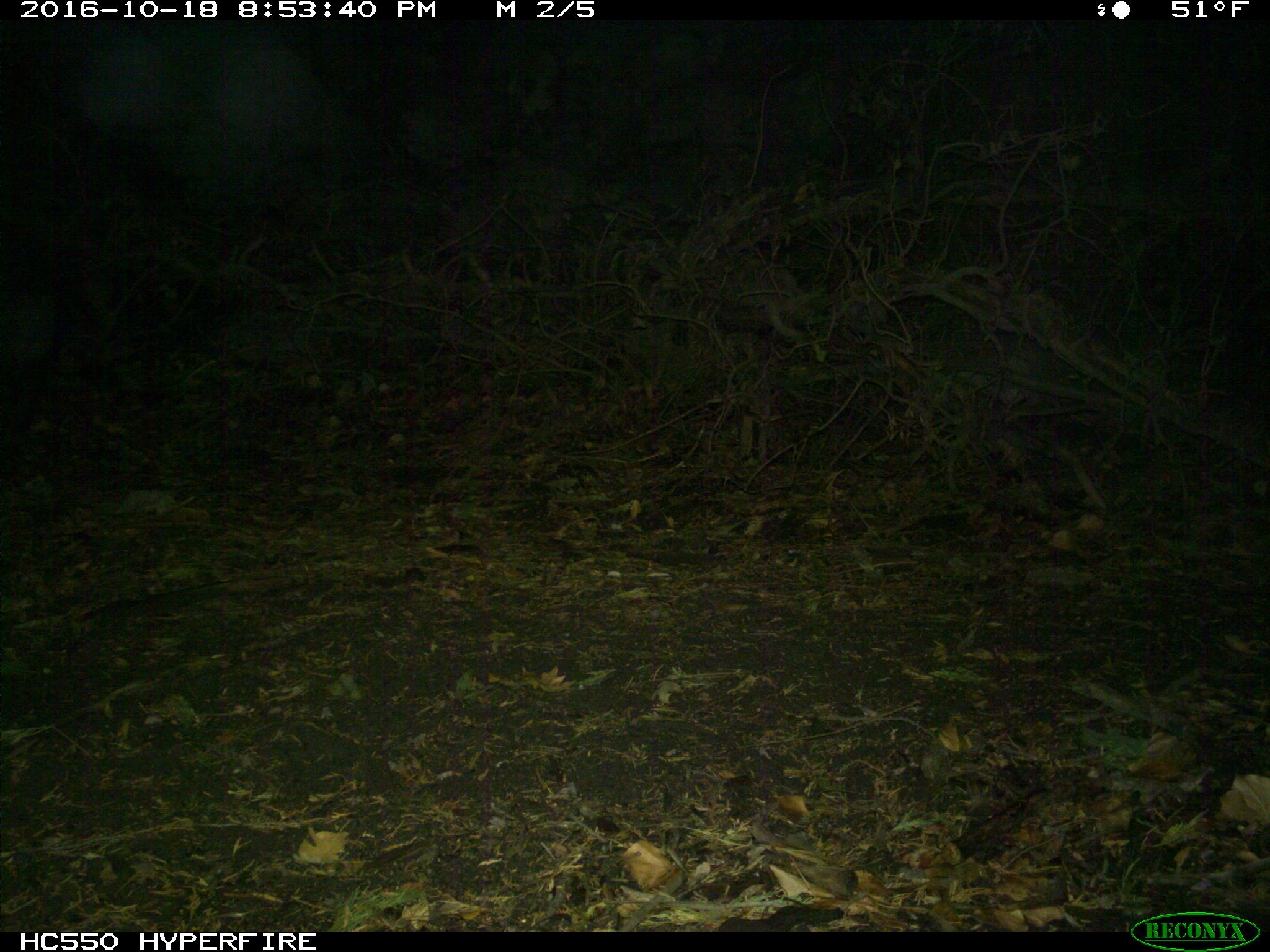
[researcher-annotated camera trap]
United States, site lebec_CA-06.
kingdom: Animalia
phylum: Chordata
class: Mammalia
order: Artiodactyla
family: Suidae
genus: Sus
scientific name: Sus scrofa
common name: wild boar